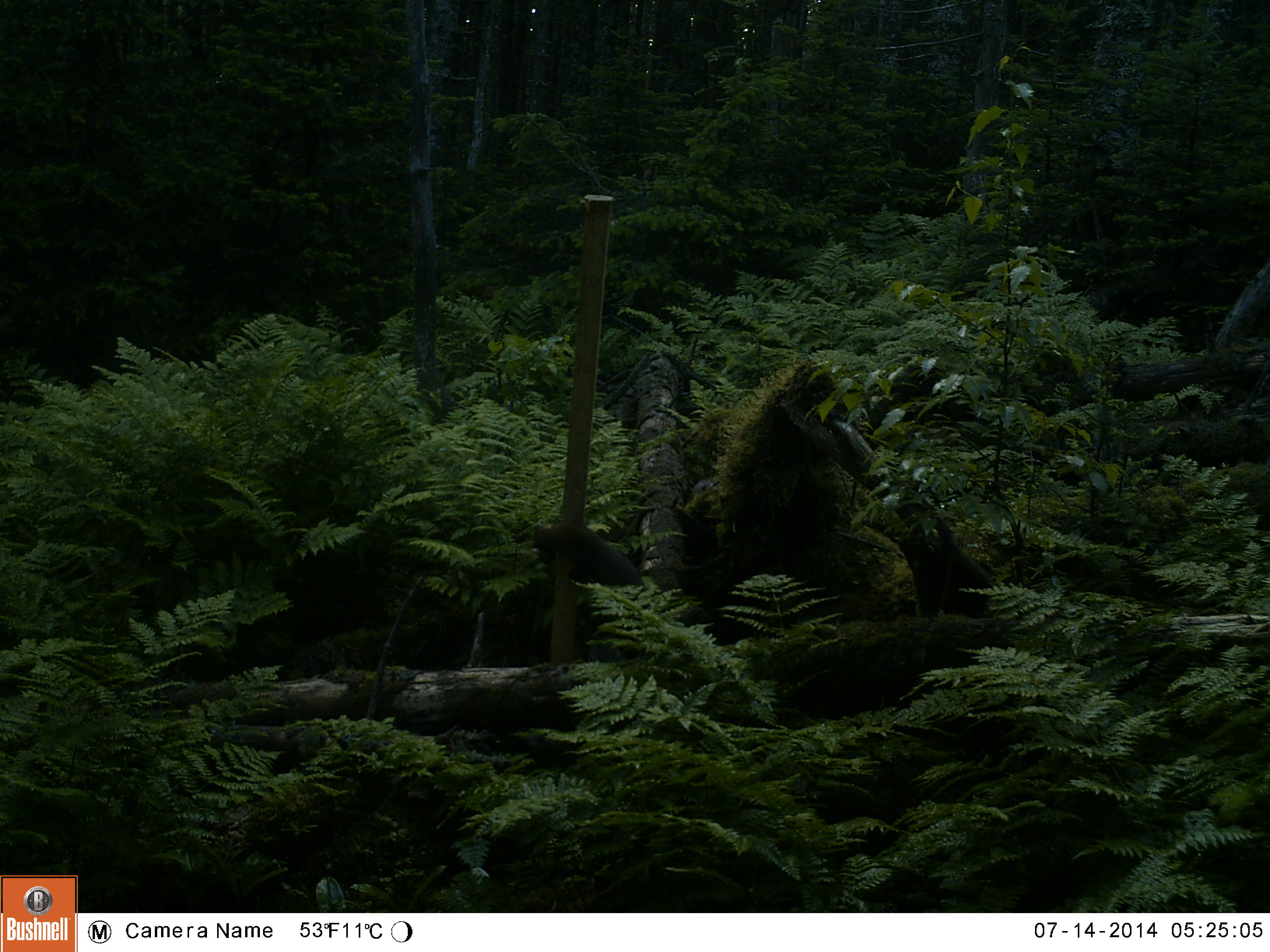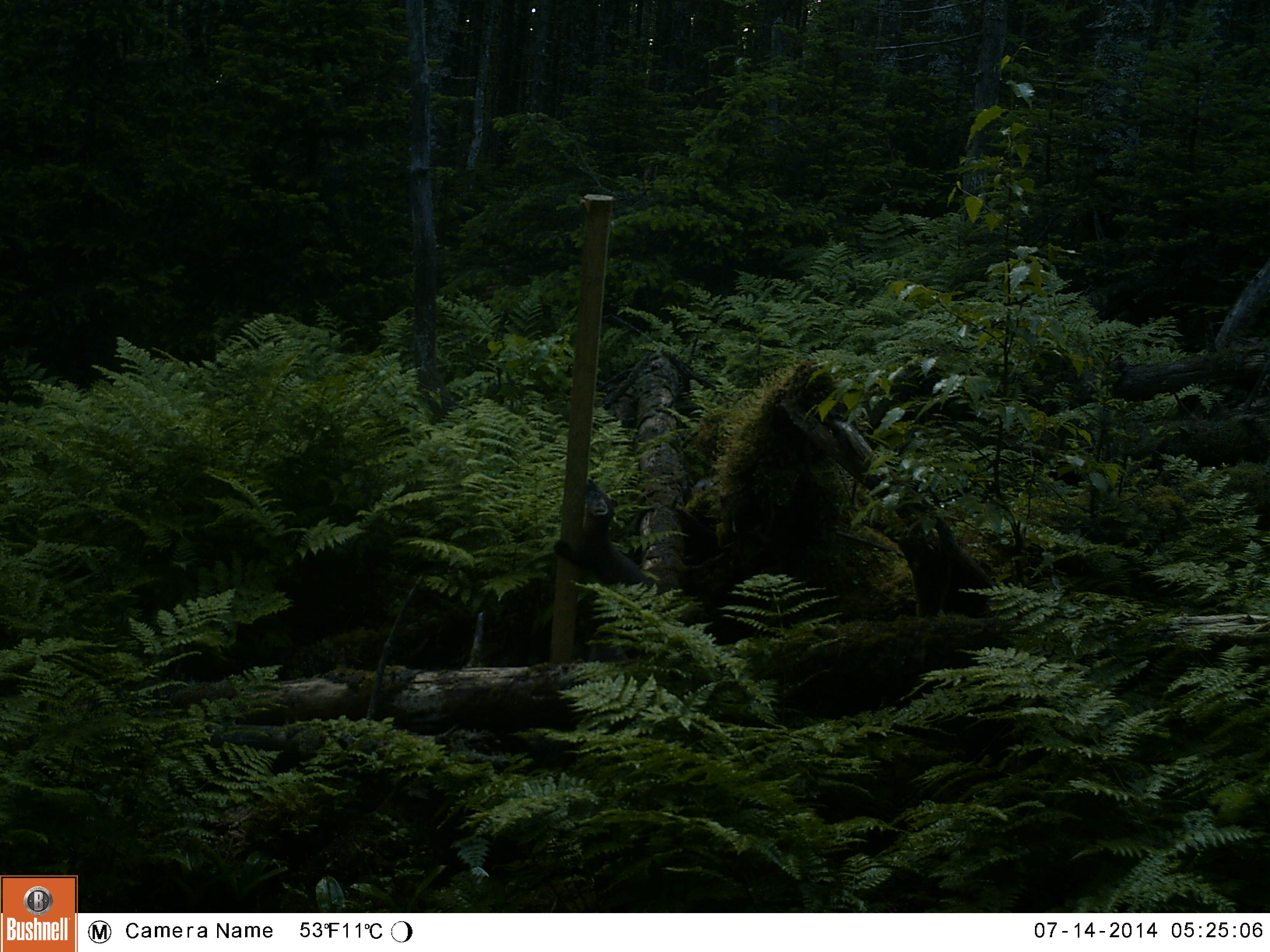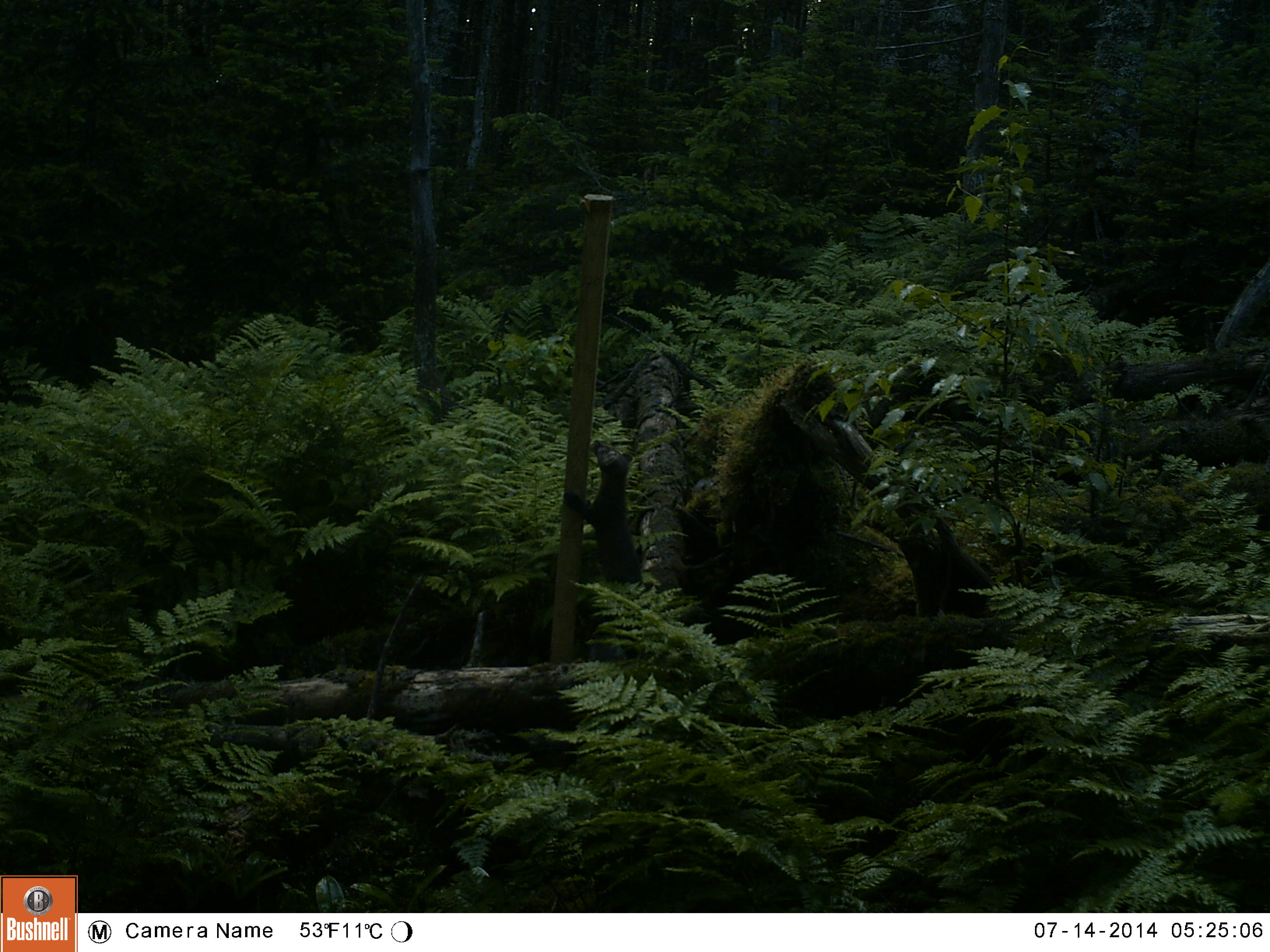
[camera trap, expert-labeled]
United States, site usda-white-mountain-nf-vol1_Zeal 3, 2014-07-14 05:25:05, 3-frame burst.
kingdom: Animalia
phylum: Chordata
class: Mammalia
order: Carnivora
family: Mustelidae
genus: Martes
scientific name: Martes americana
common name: american marten